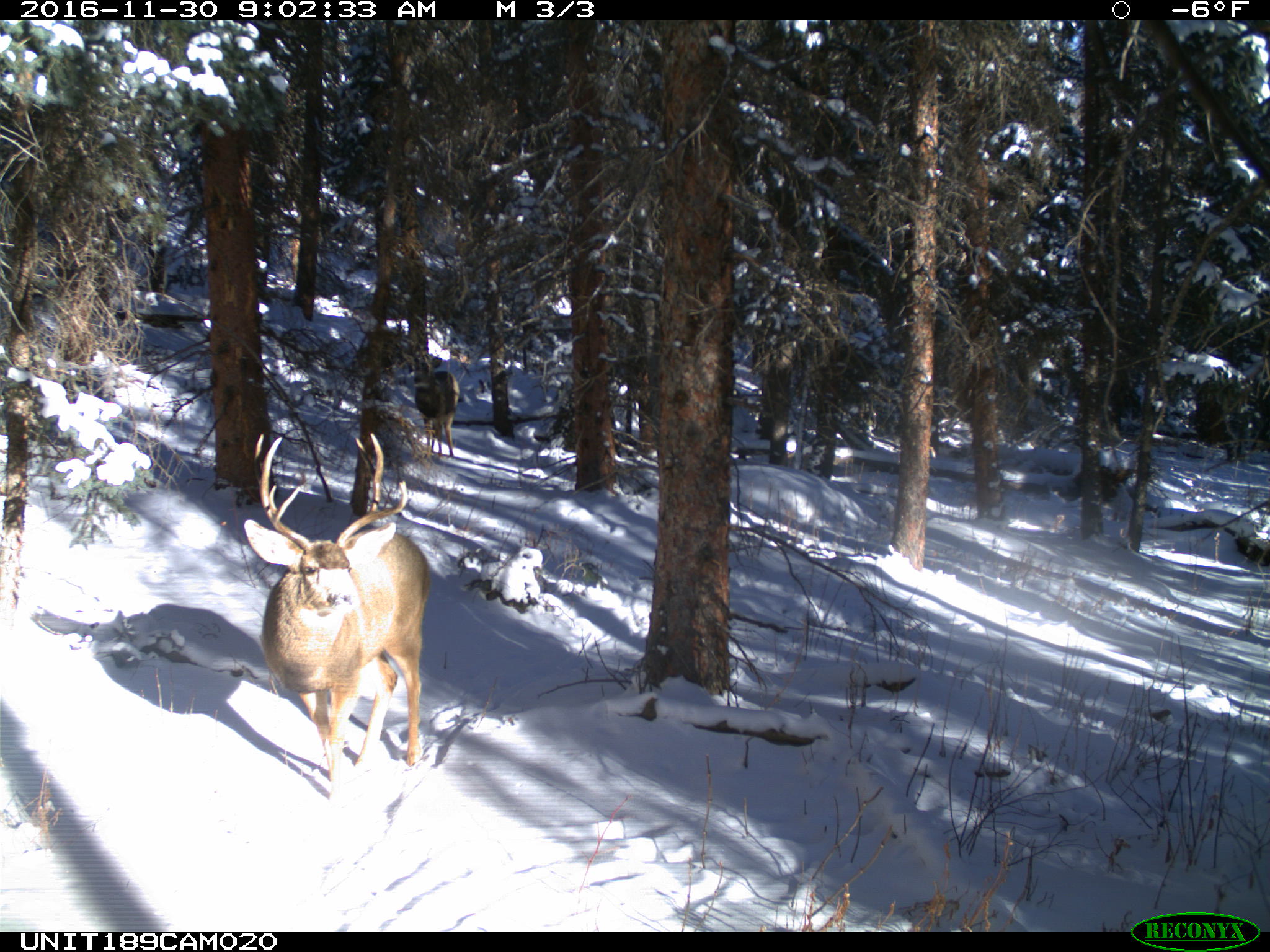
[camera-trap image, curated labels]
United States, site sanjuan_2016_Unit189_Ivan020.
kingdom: Animalia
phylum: Chordata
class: Mammalia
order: Artiodactyla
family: Cervidae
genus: Odocoileus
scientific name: Odocoileus hemionus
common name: mule deer